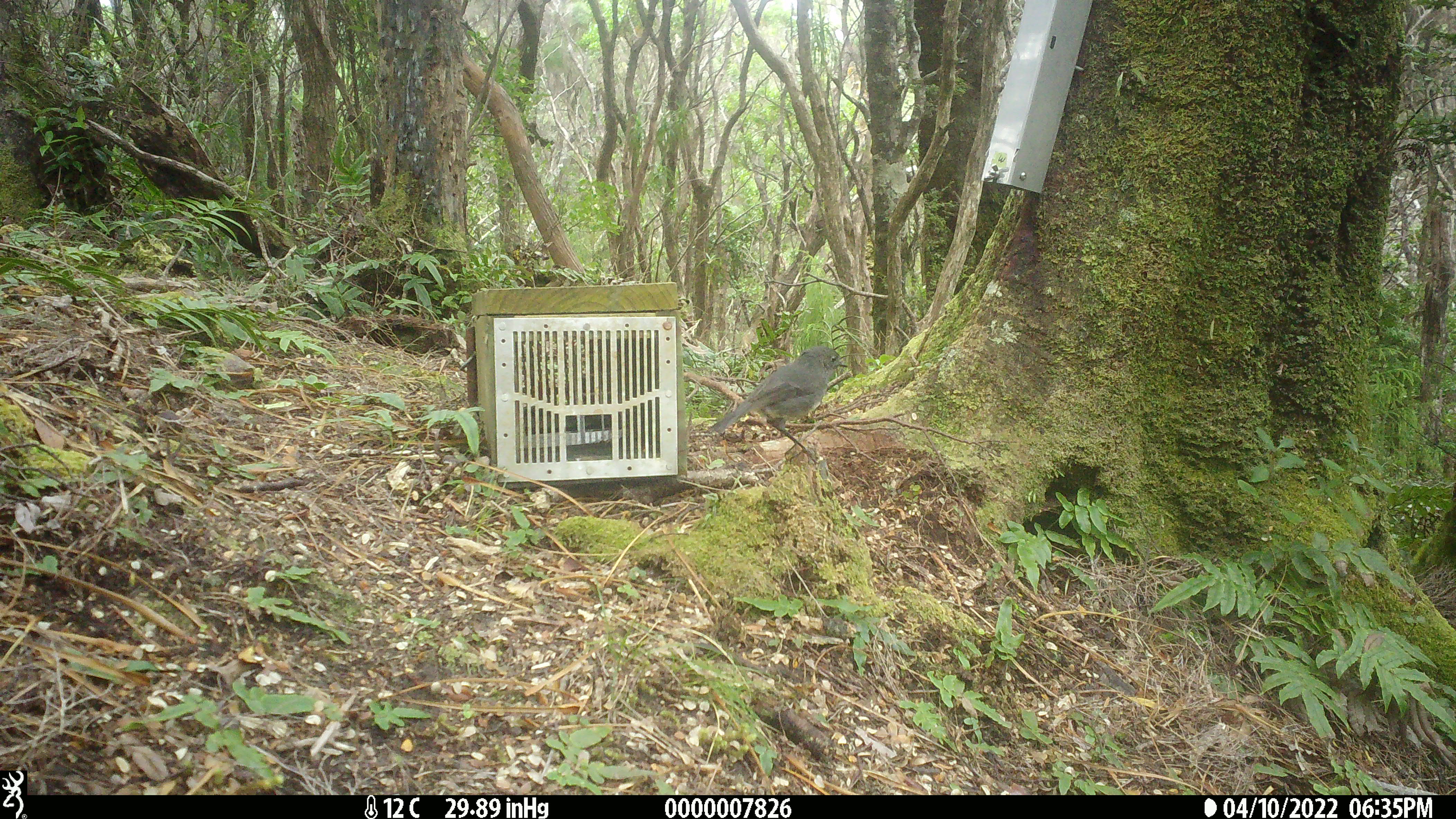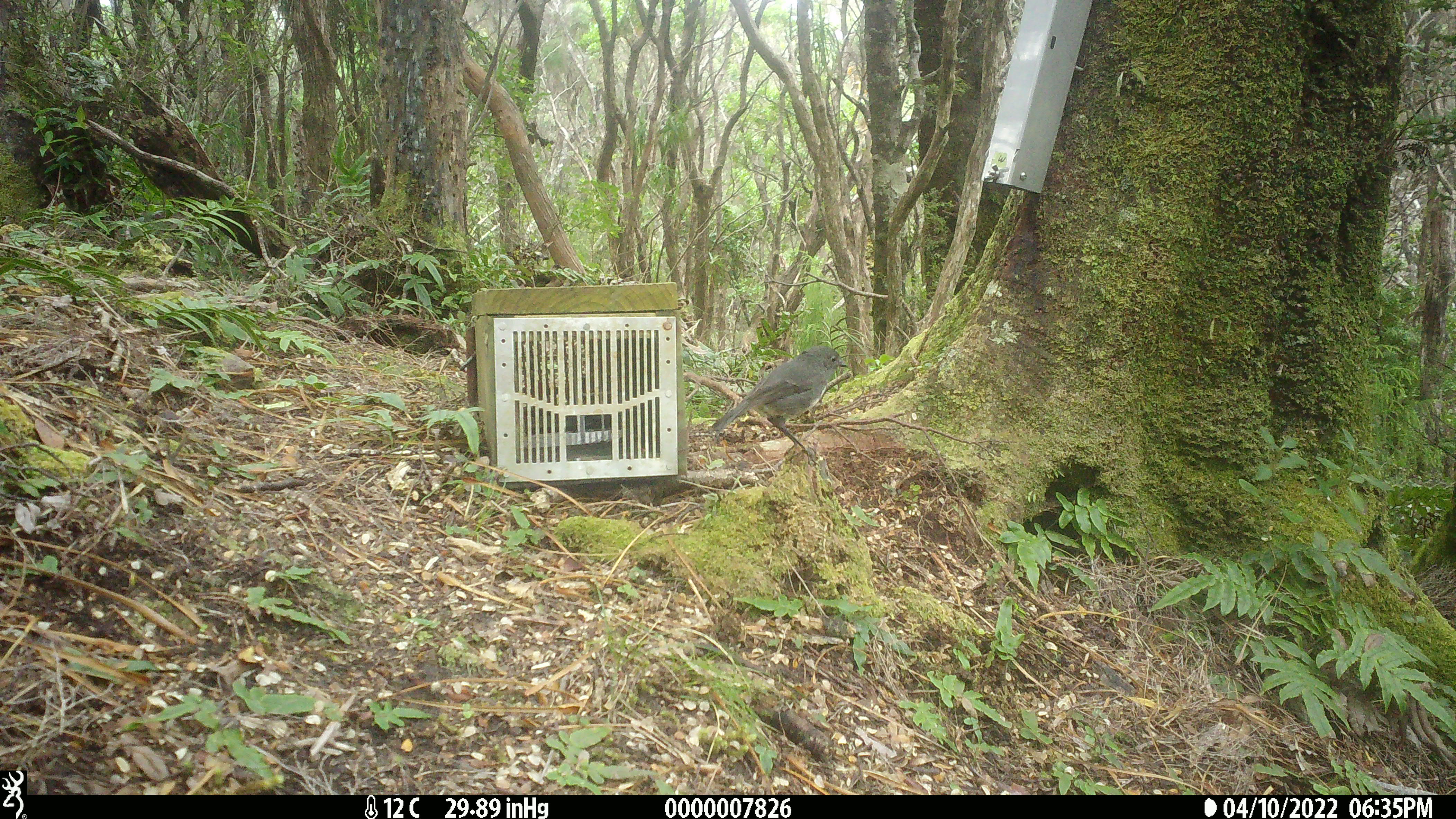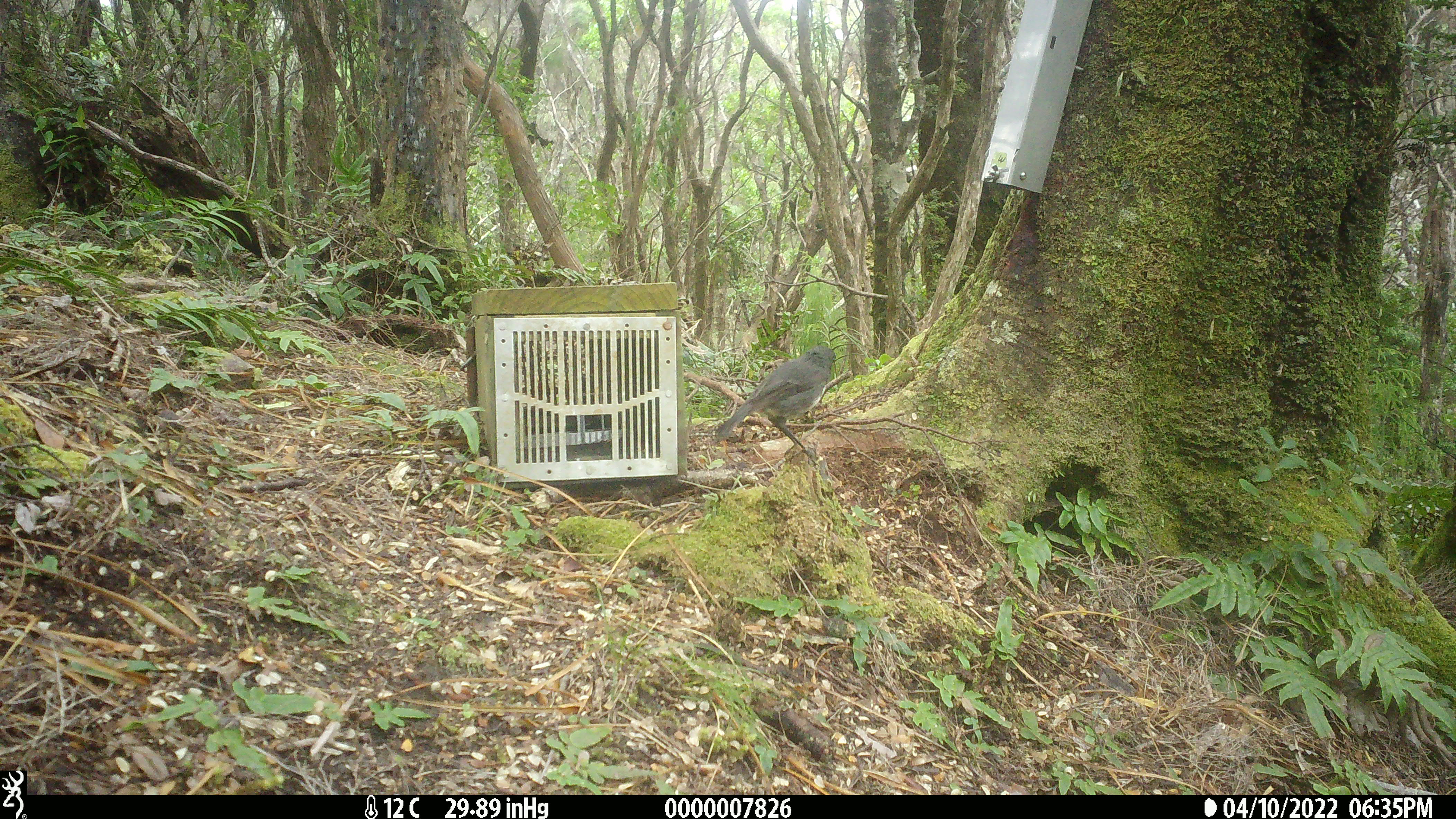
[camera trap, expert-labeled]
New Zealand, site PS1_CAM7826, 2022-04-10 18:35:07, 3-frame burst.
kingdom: Animalia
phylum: Chordata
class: Aves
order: Passeriformes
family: Petroicidae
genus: Petroica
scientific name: Petroica australis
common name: new zealand robin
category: robin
Robin (new zealand robin) (Petroica australis).